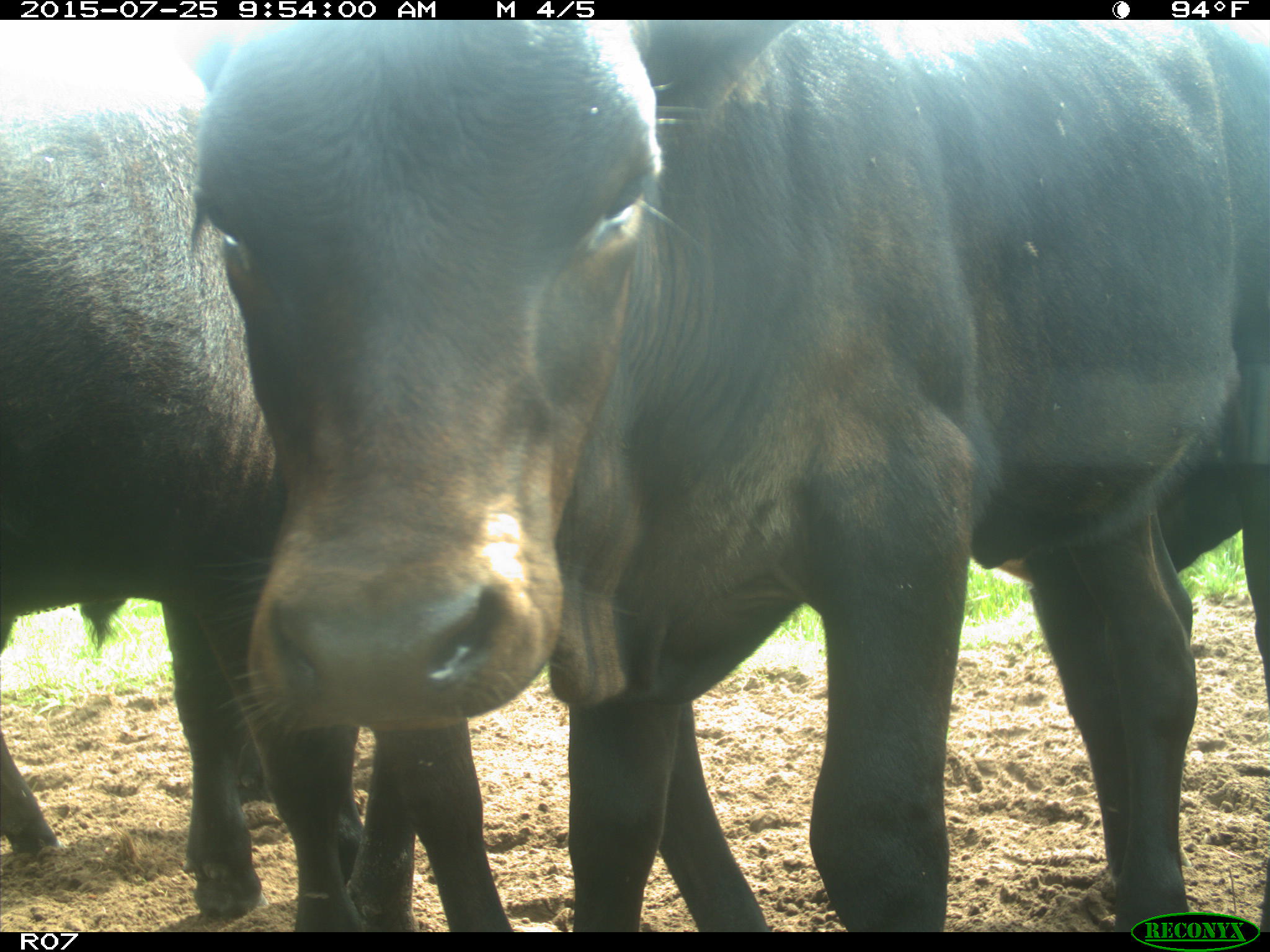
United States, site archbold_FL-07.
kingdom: Animalia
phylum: Chordata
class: Mammalia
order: Artiodactyla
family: Bovidae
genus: Bos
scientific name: Bos taurus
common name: domestic cow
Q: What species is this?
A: Bos taurus (domestic cow).